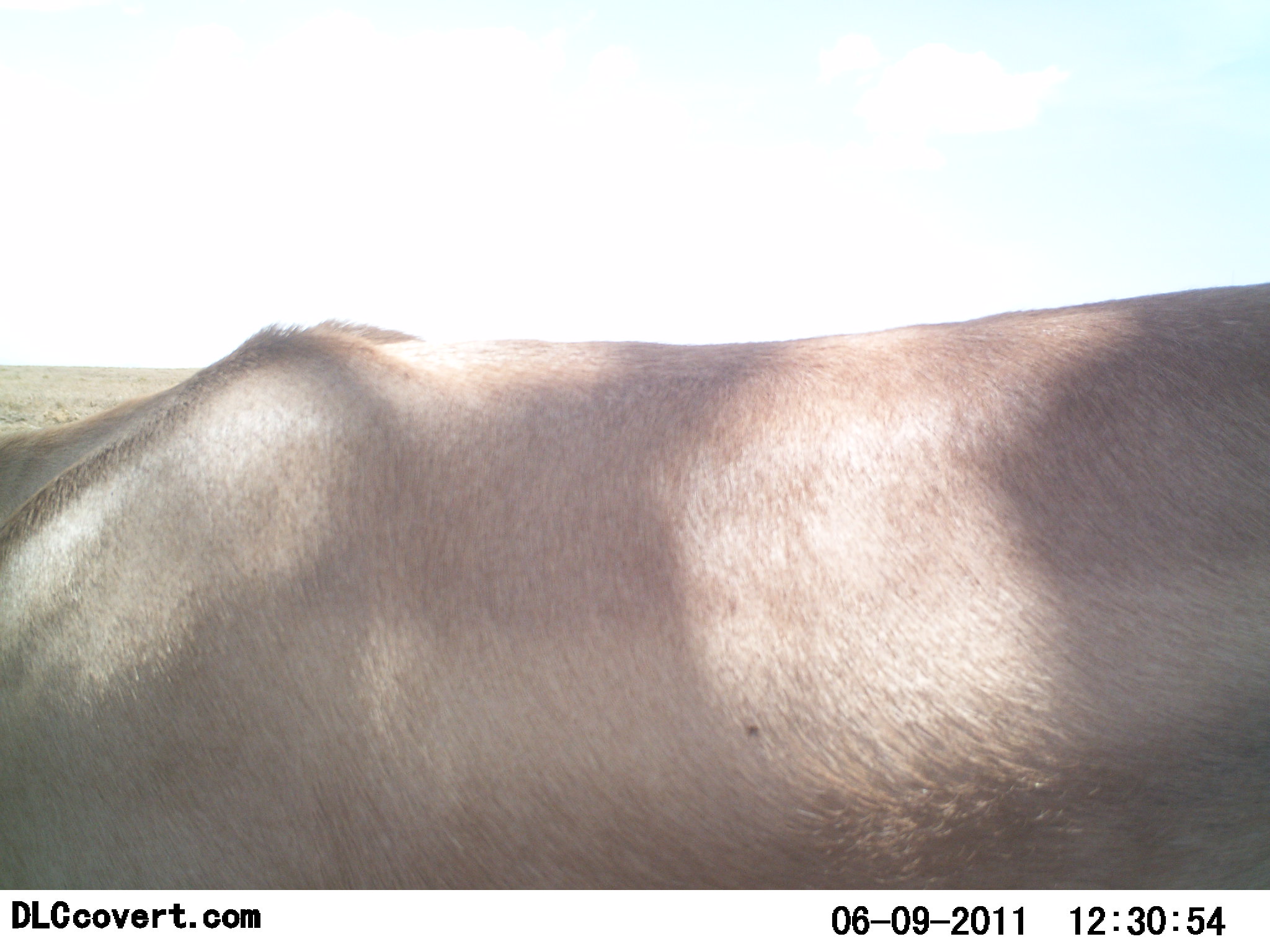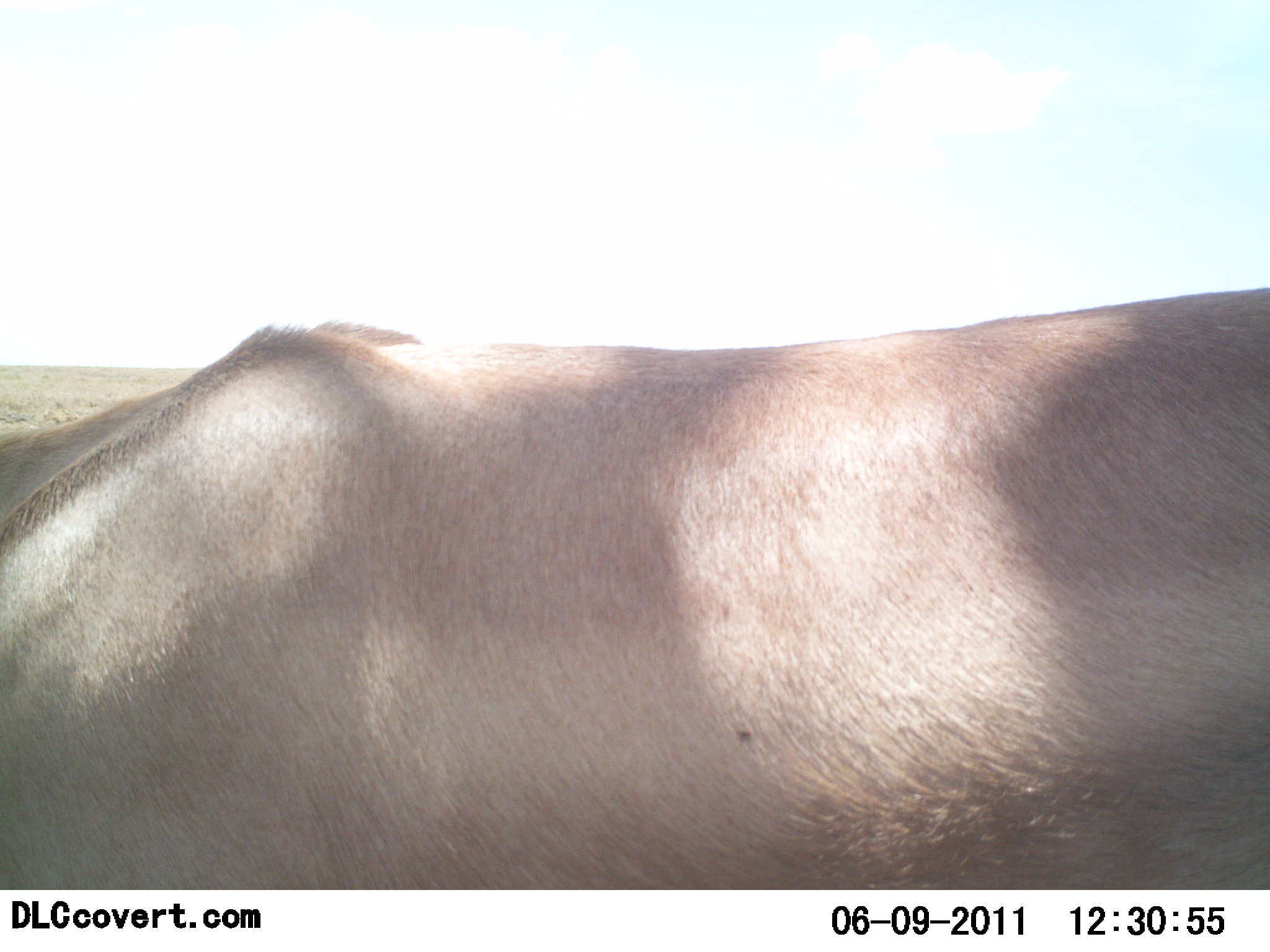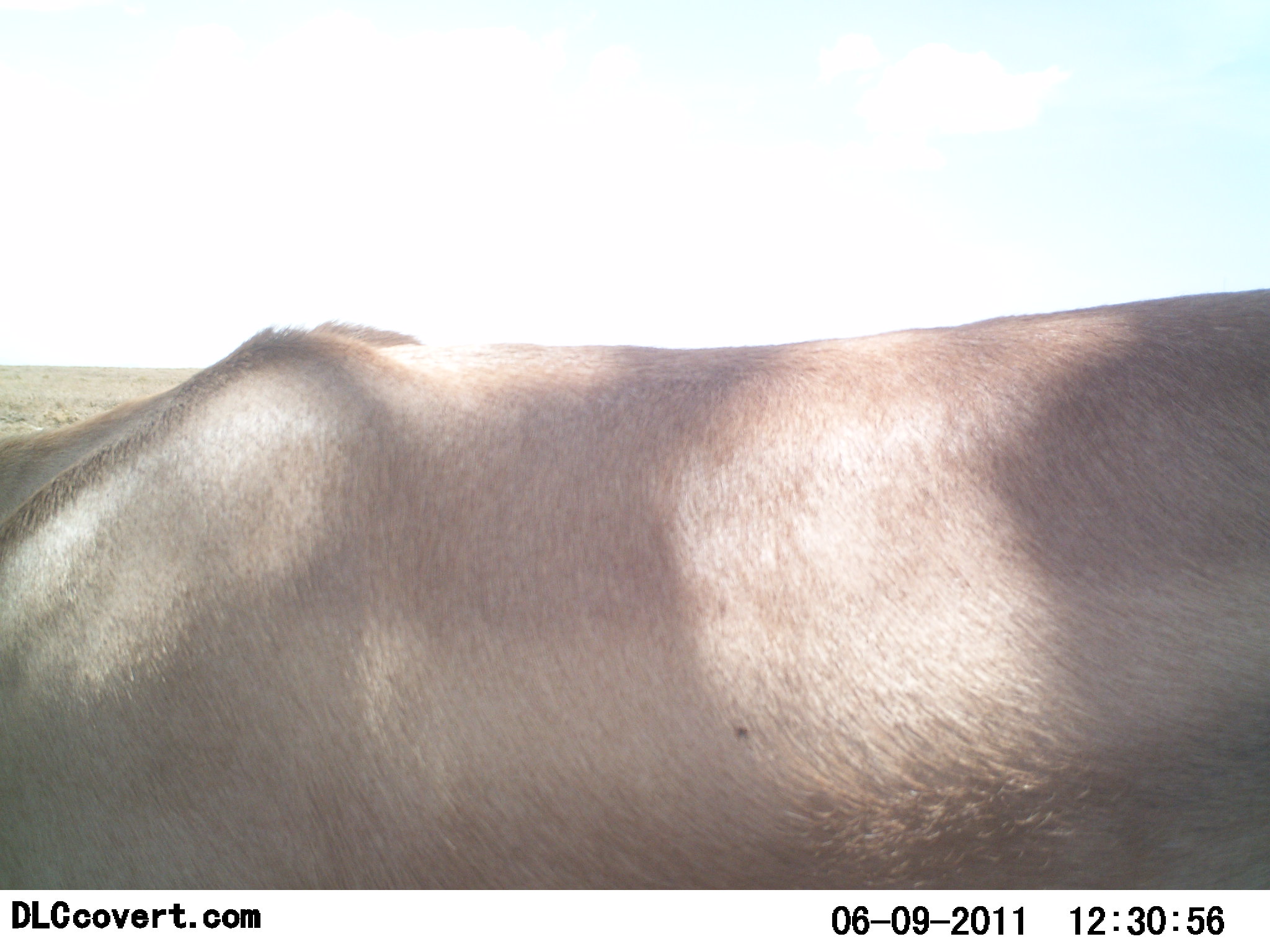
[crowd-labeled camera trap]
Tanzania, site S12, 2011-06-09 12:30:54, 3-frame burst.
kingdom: Animalia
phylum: Chordata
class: Mammalia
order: Artiodactyla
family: Bovidae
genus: Alcelaphus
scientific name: Alcelaphus buselaphus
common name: hartebeest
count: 1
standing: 73%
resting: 9%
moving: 9%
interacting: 0%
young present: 0%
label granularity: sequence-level